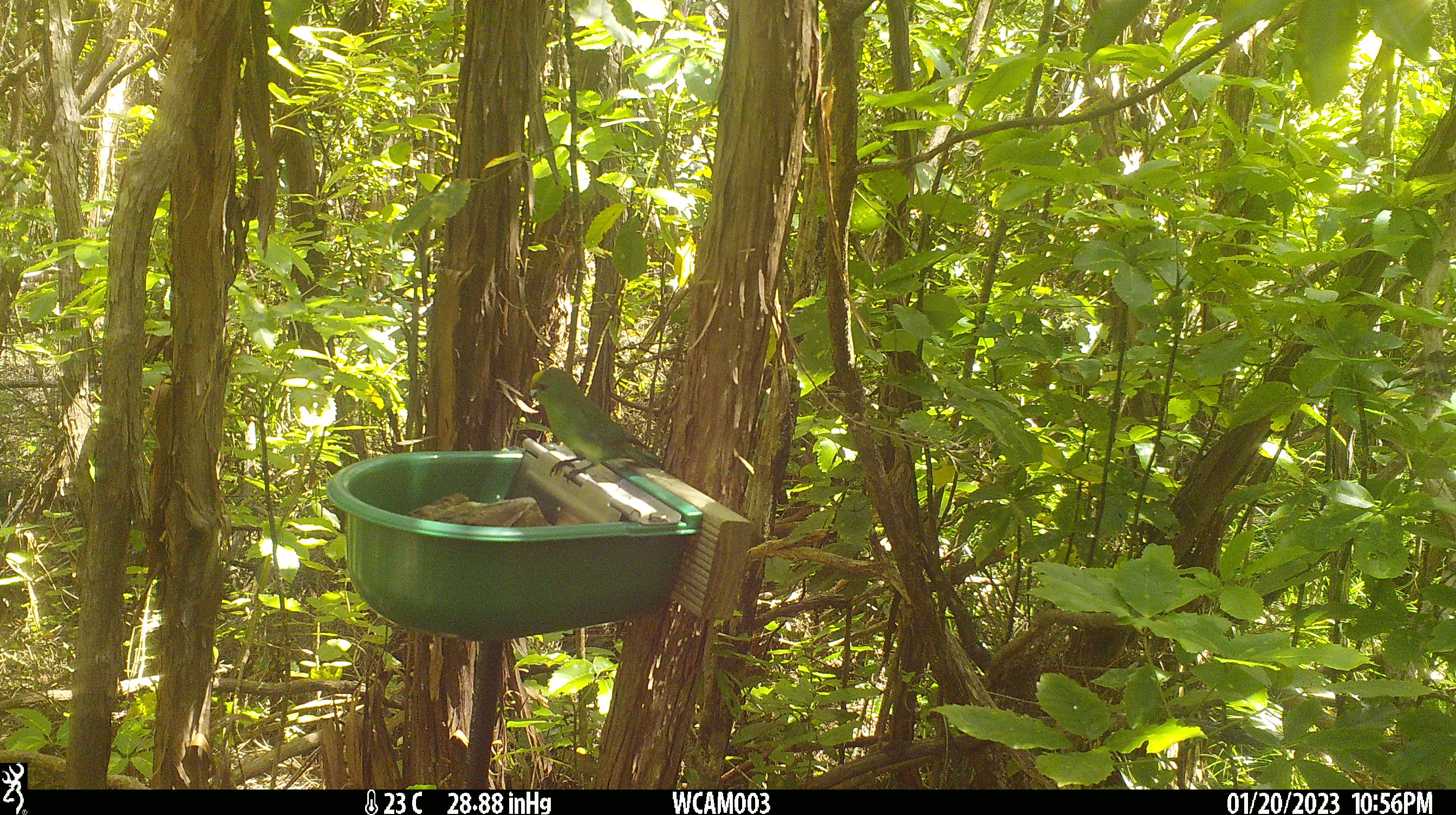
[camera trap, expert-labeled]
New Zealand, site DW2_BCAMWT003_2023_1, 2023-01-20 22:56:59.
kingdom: Animalia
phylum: Chordata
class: Aves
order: Psittaciformes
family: Psittaculidae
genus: Cyanoramphus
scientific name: Cyanoramphus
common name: parakeet